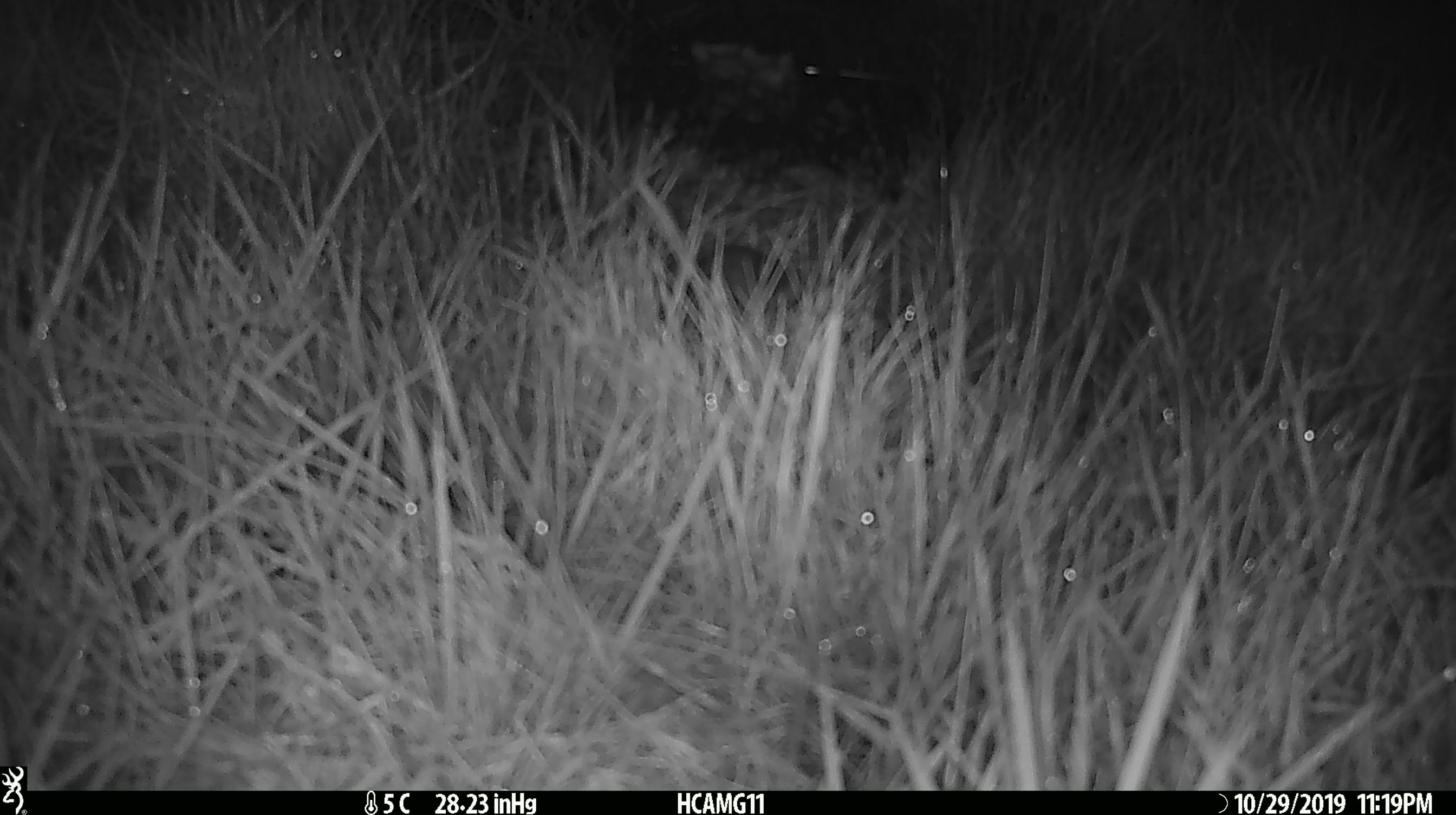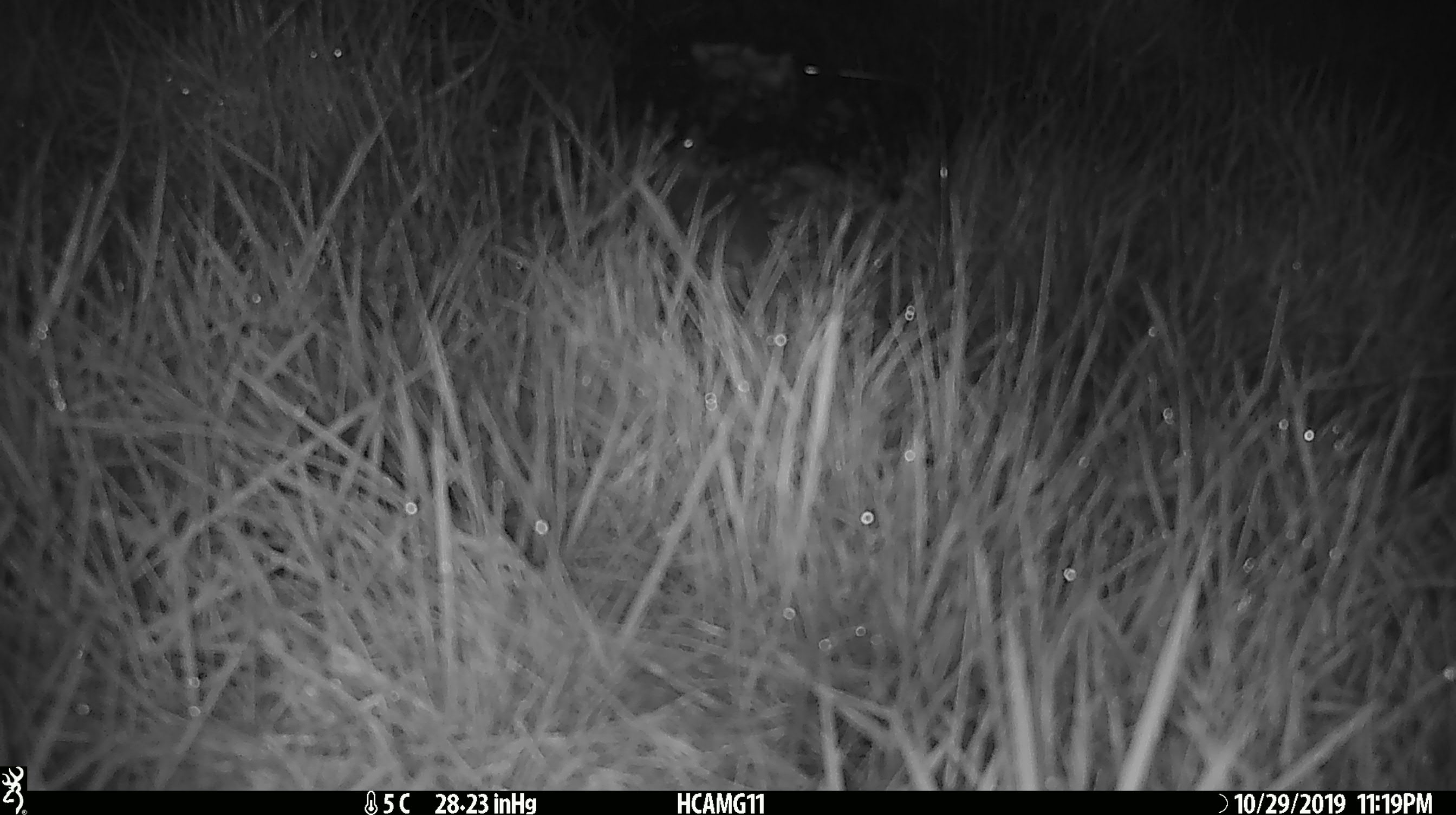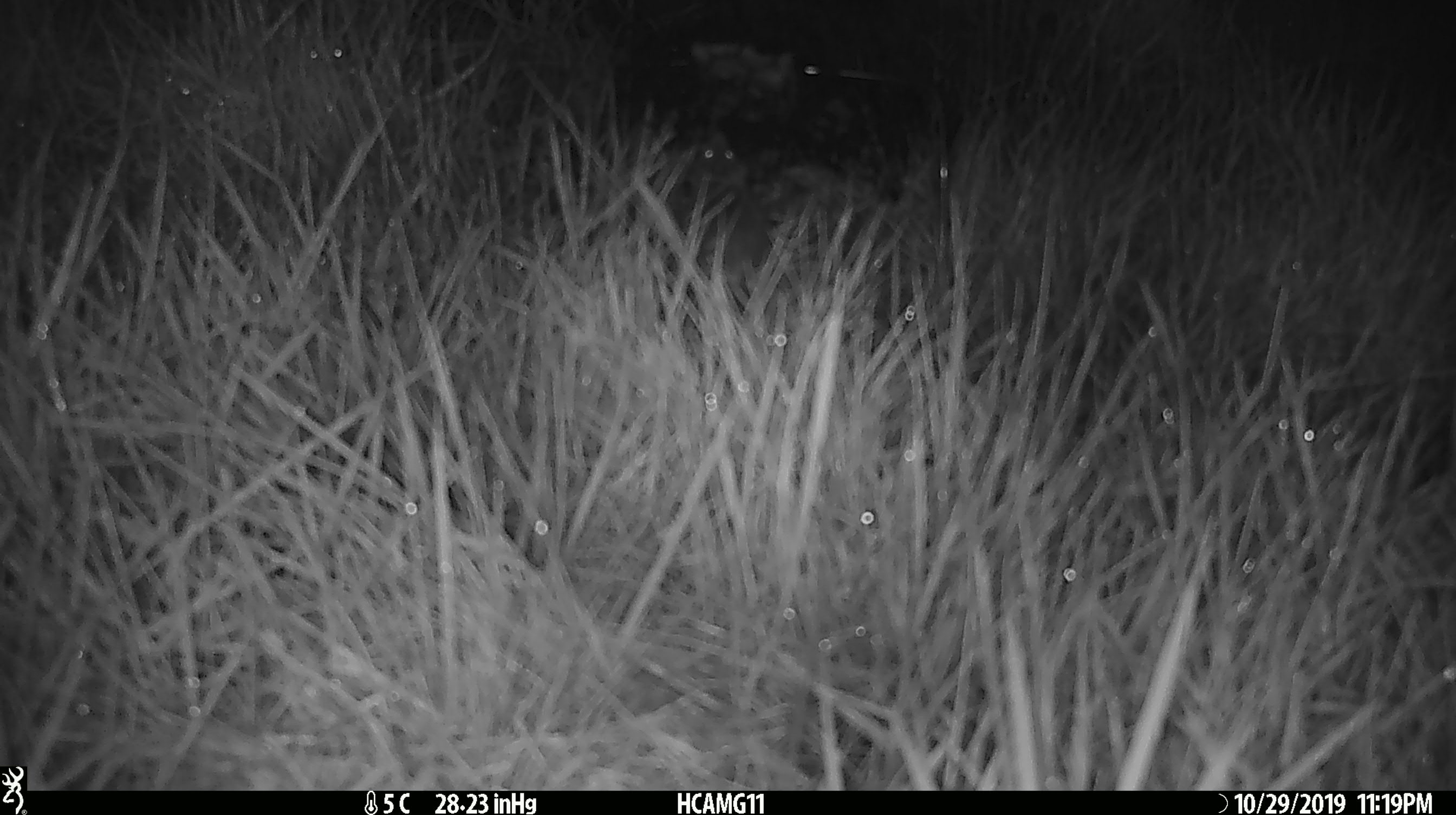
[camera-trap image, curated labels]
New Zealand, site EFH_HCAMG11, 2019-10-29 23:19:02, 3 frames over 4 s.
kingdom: Animalia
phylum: Chordata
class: Mammalia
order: Rodentia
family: Muridae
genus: Mus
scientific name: Mus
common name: mouse